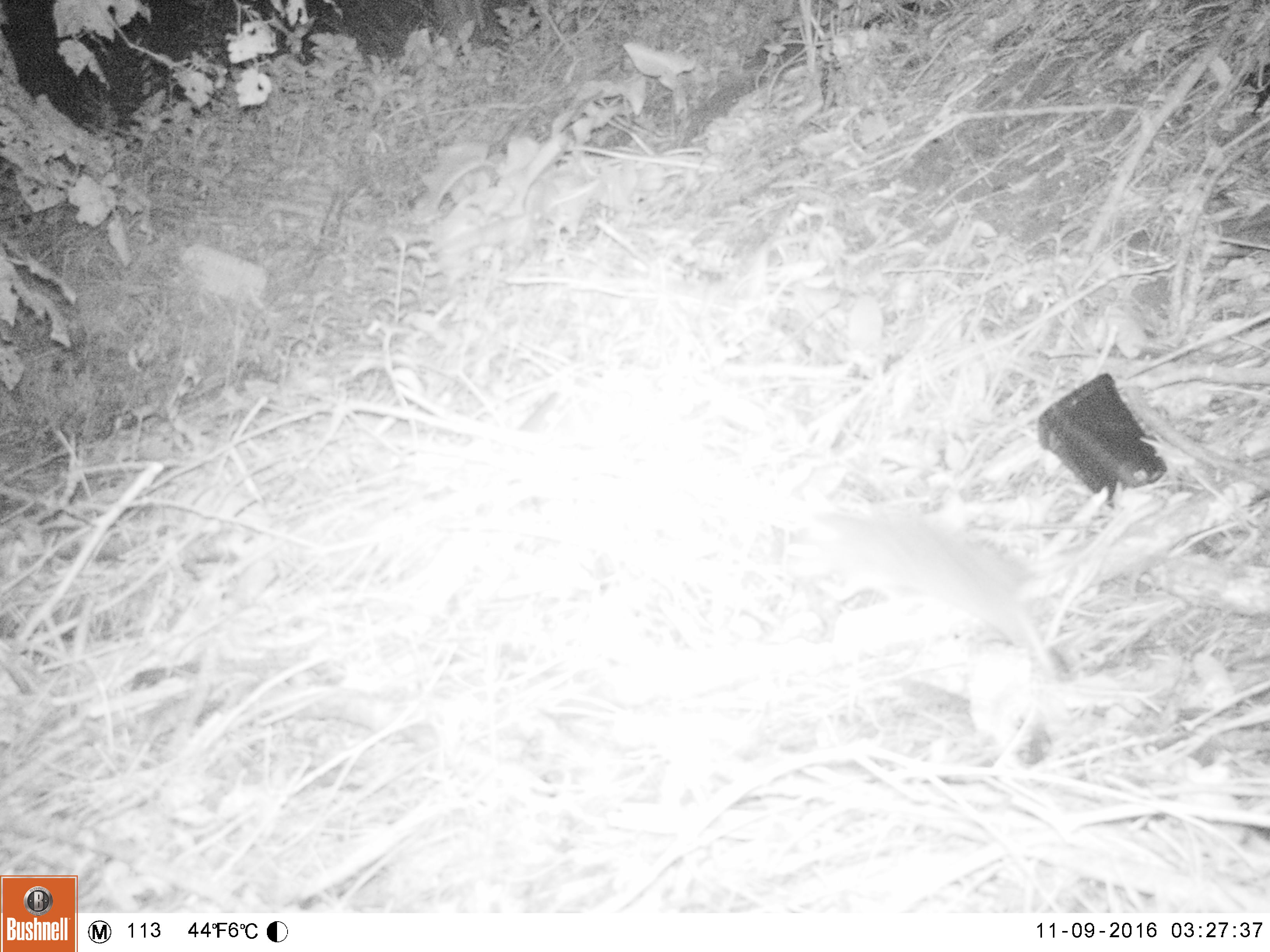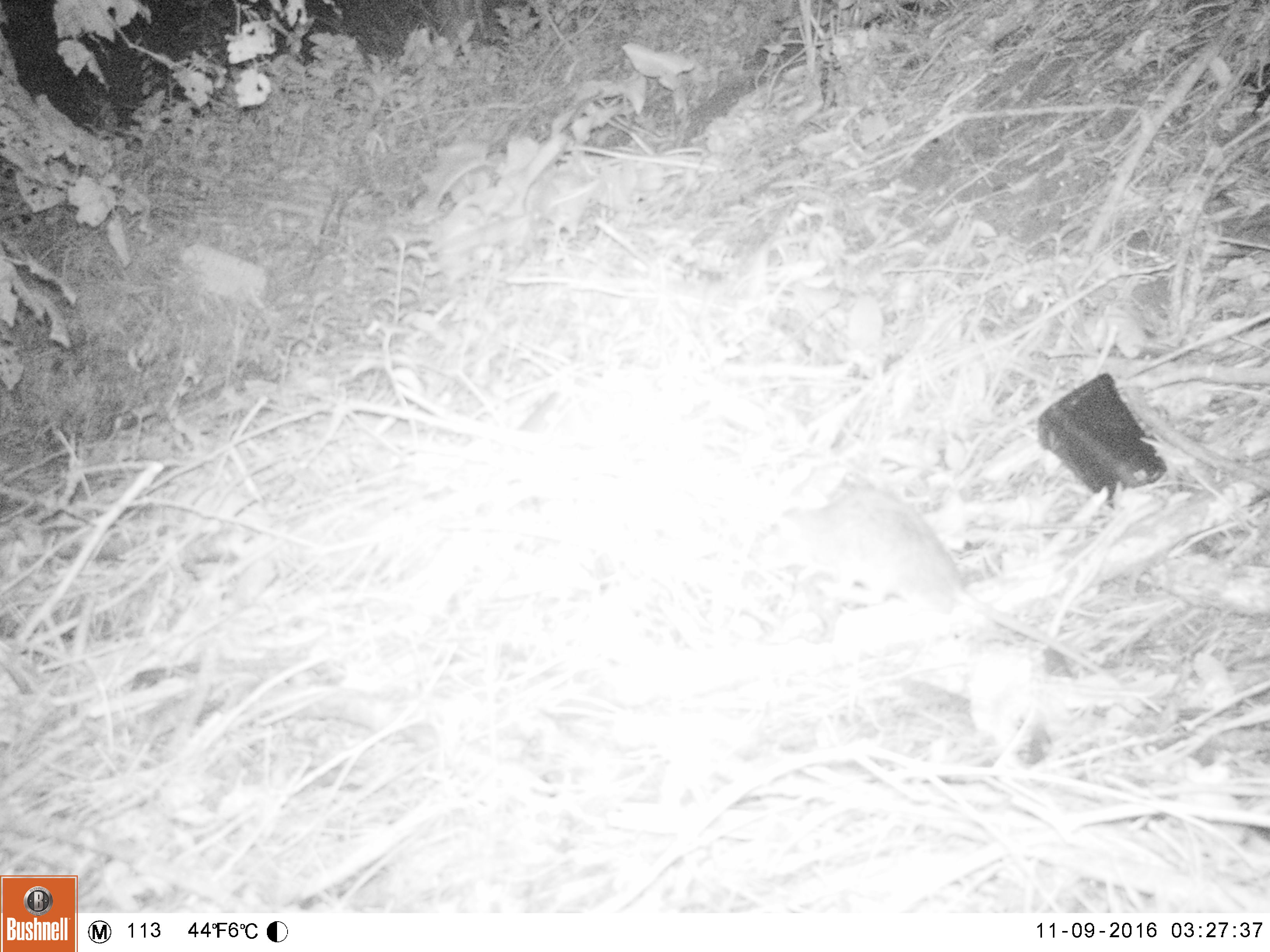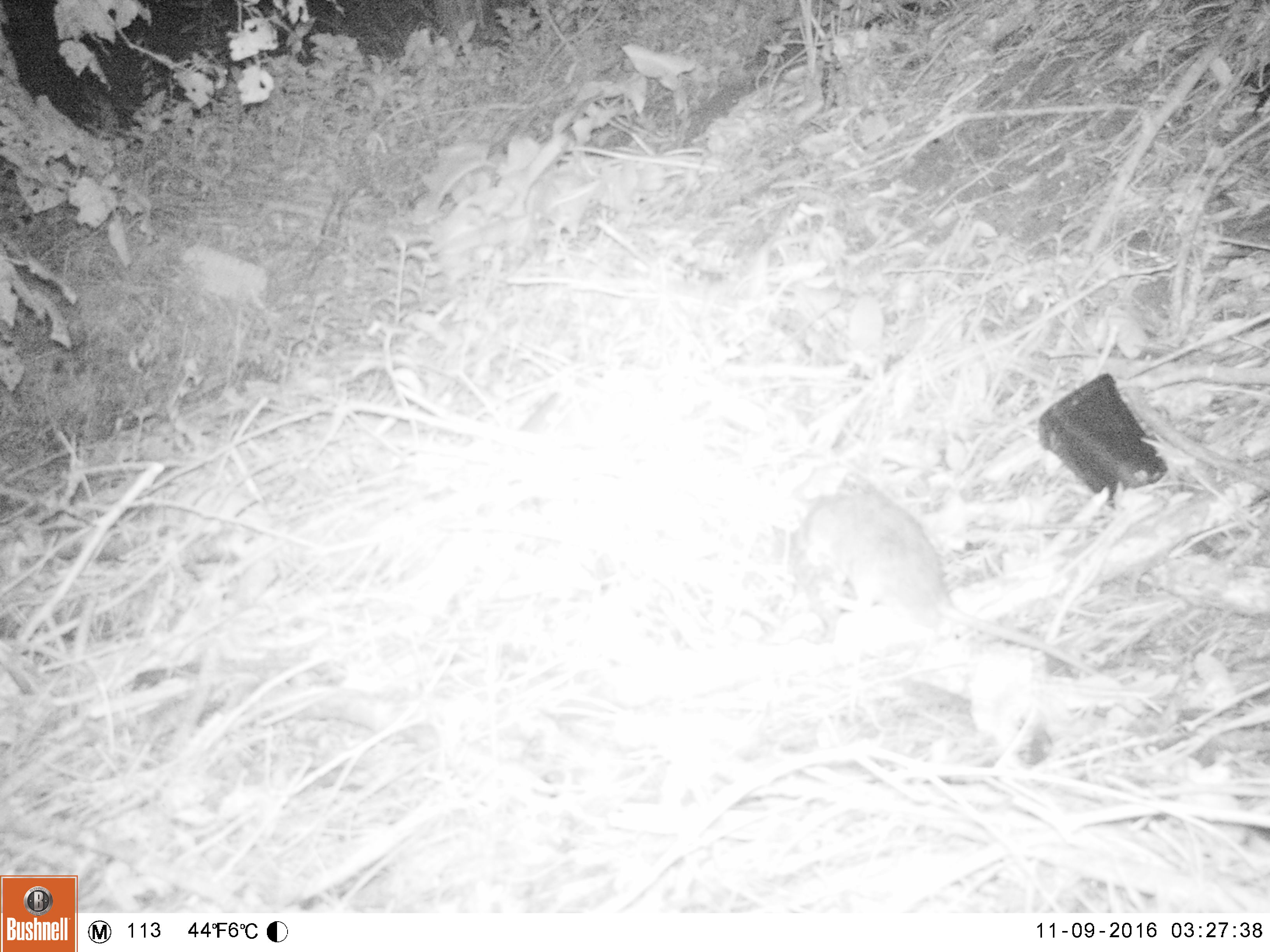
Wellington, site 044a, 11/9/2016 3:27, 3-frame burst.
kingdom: Animalia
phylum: Chordata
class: Mammalia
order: Rodentia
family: Muridae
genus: Rattus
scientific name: Rattus norvegicus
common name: norway rat